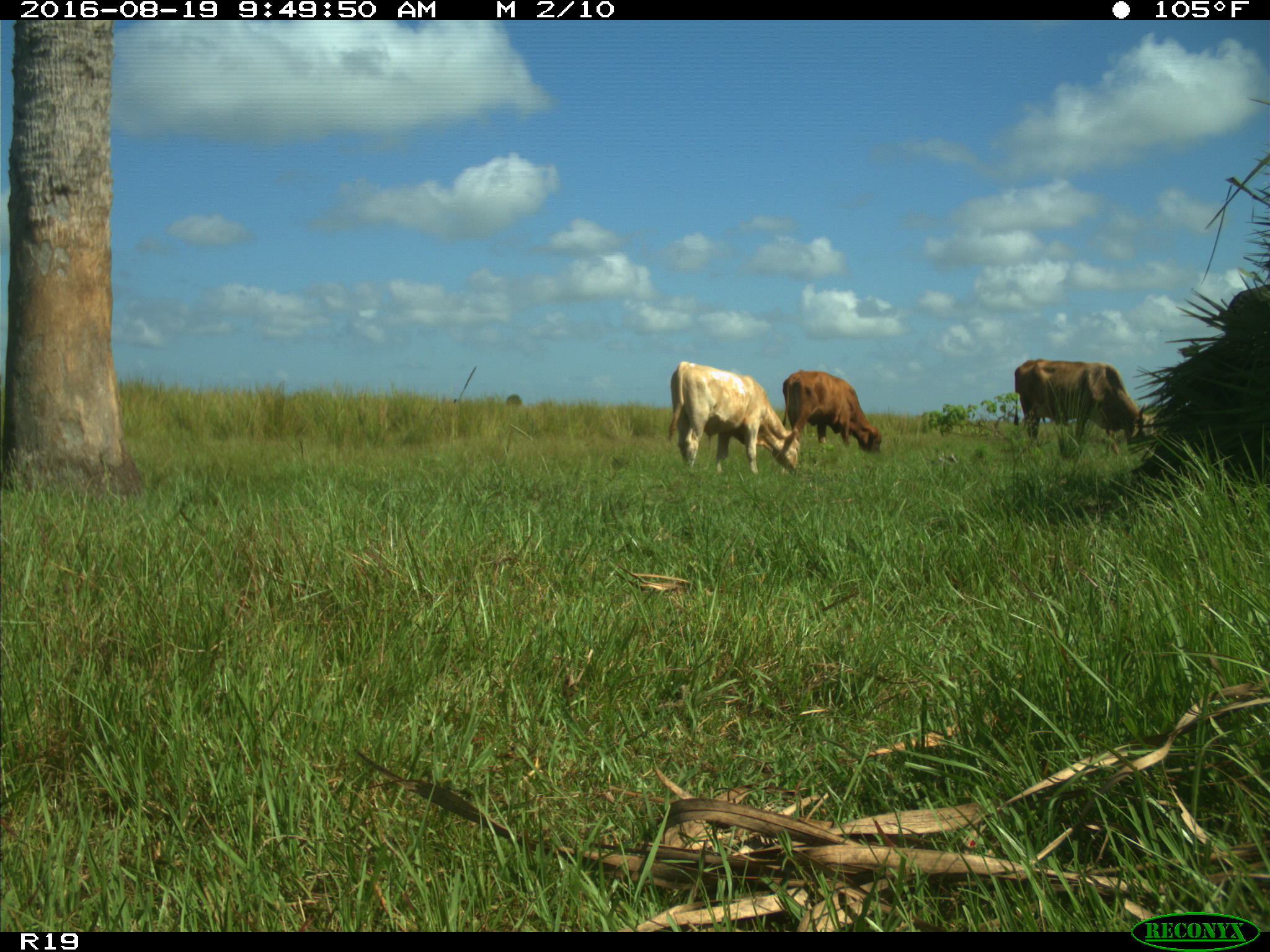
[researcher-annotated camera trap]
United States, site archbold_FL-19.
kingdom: Animalia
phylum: Chordata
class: Mammalia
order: Artiodactyla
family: Bovidae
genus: Bos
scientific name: Bos taurus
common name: domestic cow